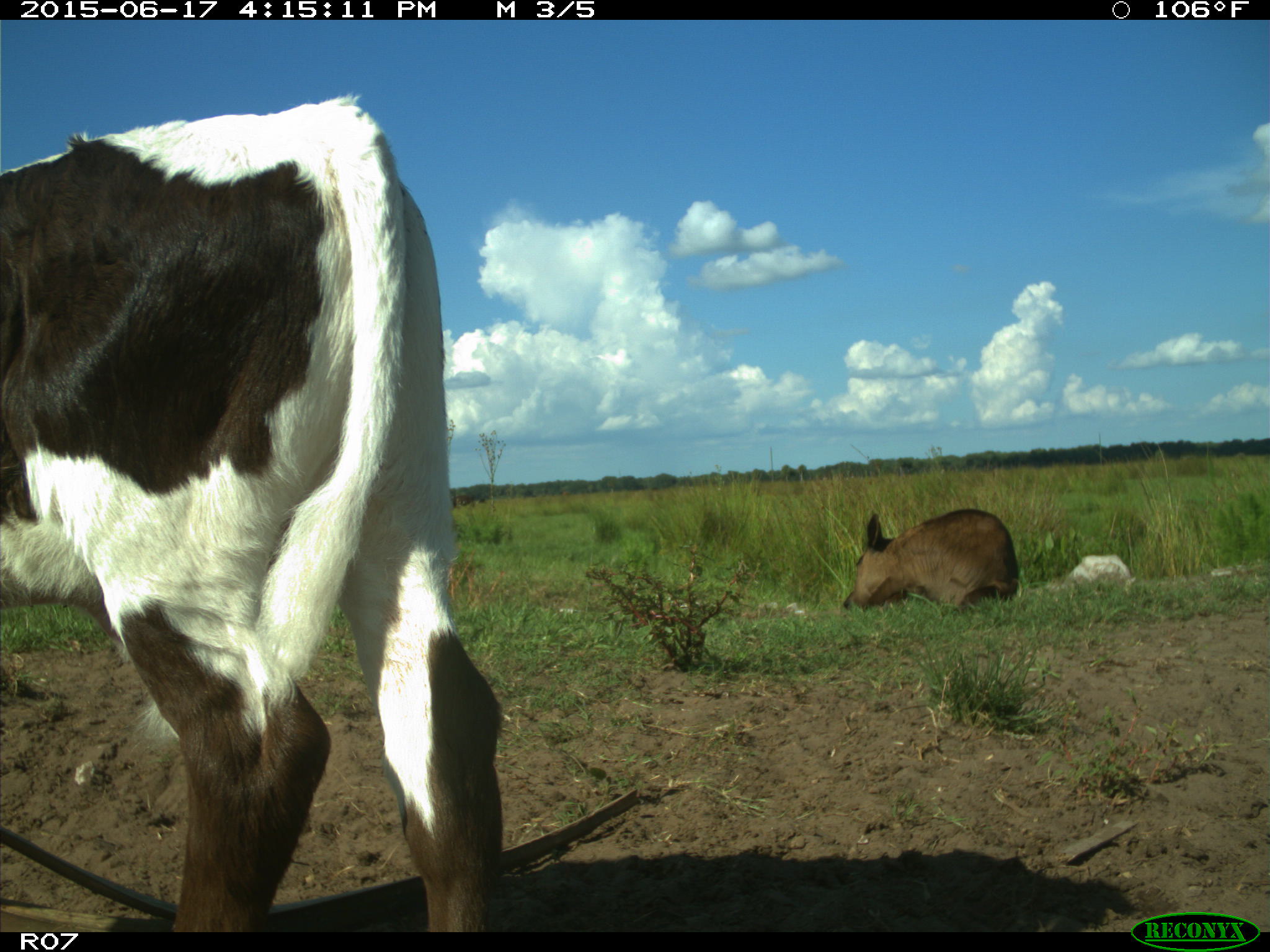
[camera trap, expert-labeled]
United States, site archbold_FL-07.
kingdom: Animalia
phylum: Chordata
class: Mammalia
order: Artiodactyla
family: Bovidae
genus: Bos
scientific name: Bos taurus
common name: domestic cow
Bos taurus (domestic cow).